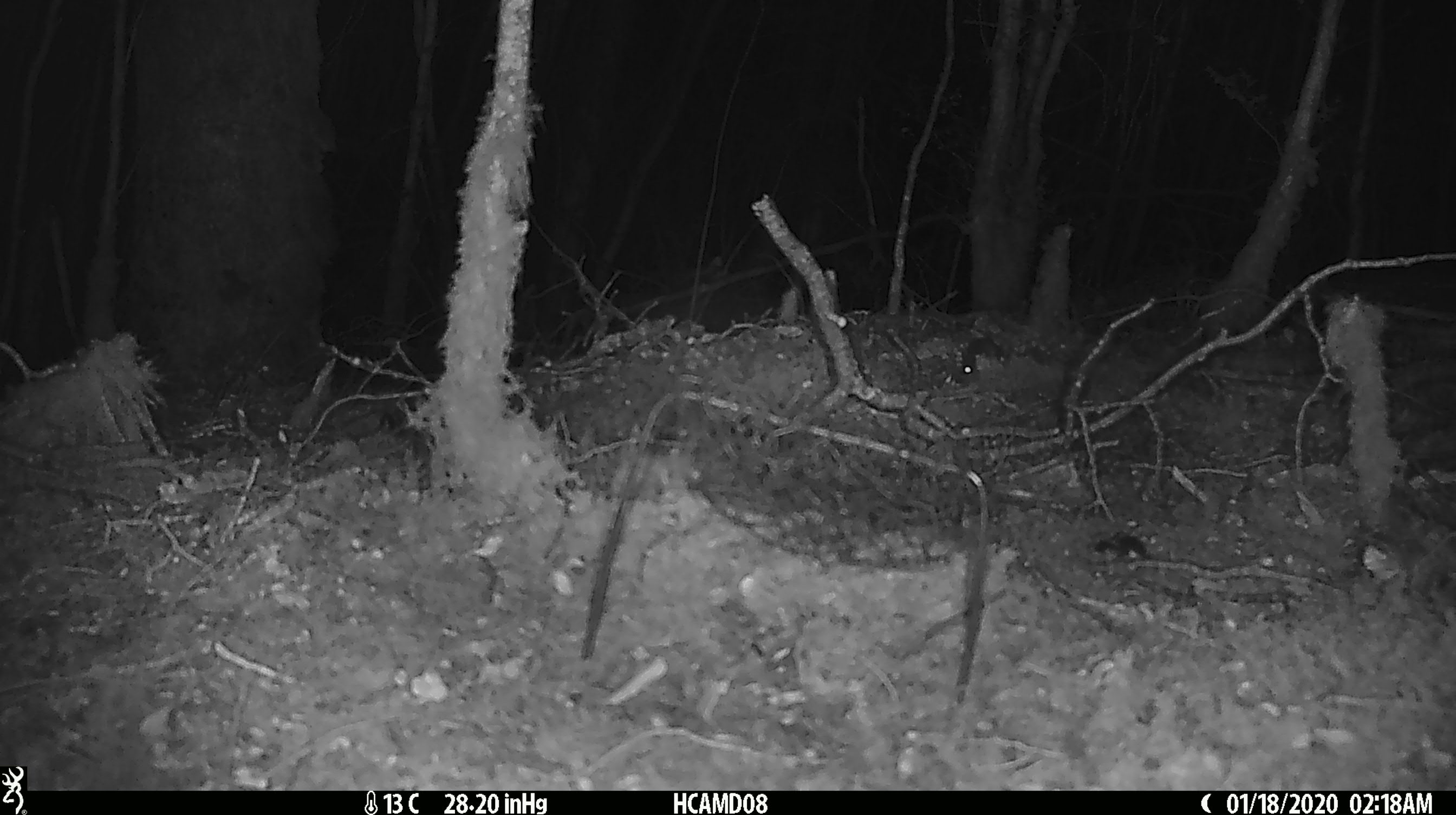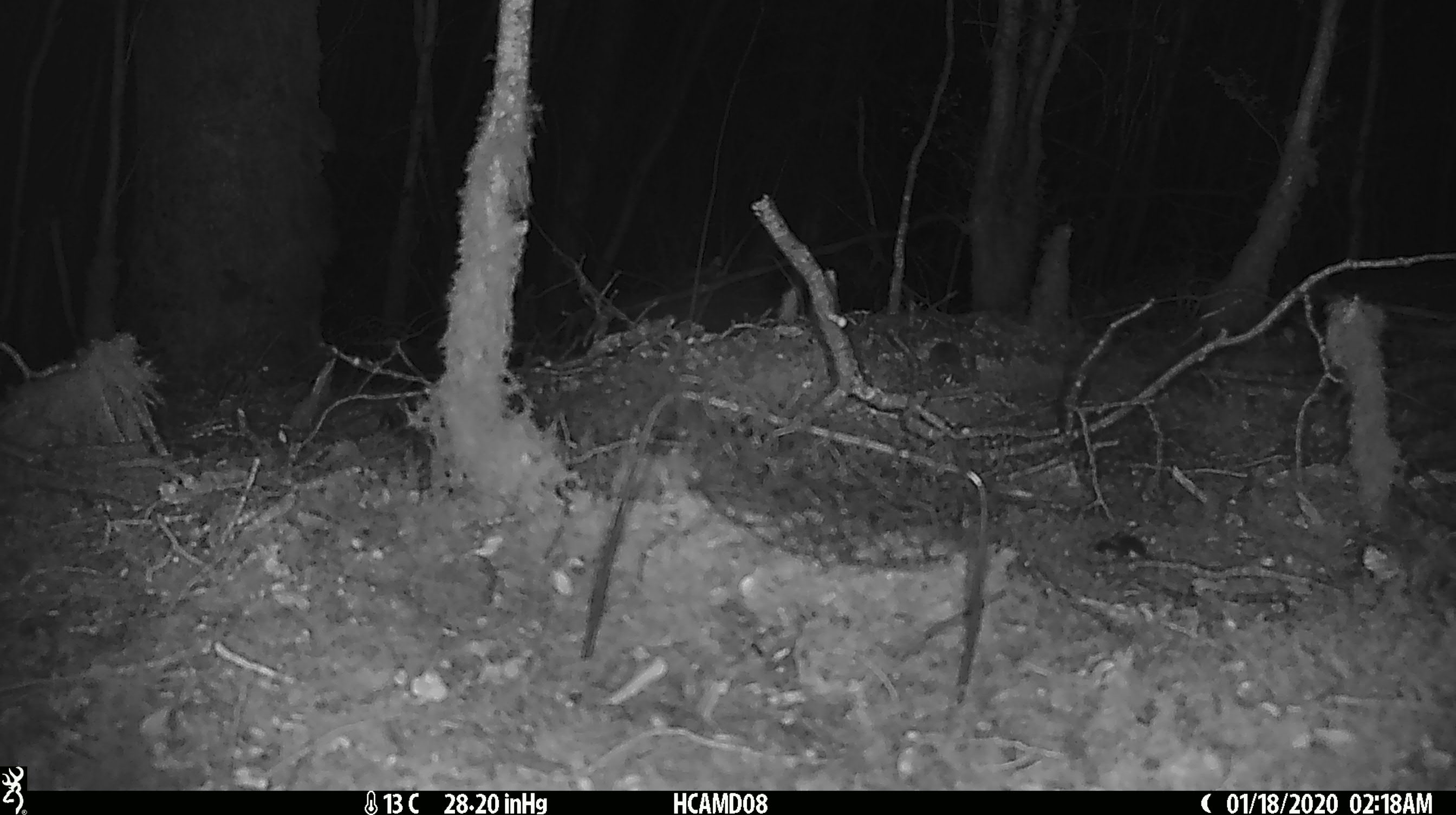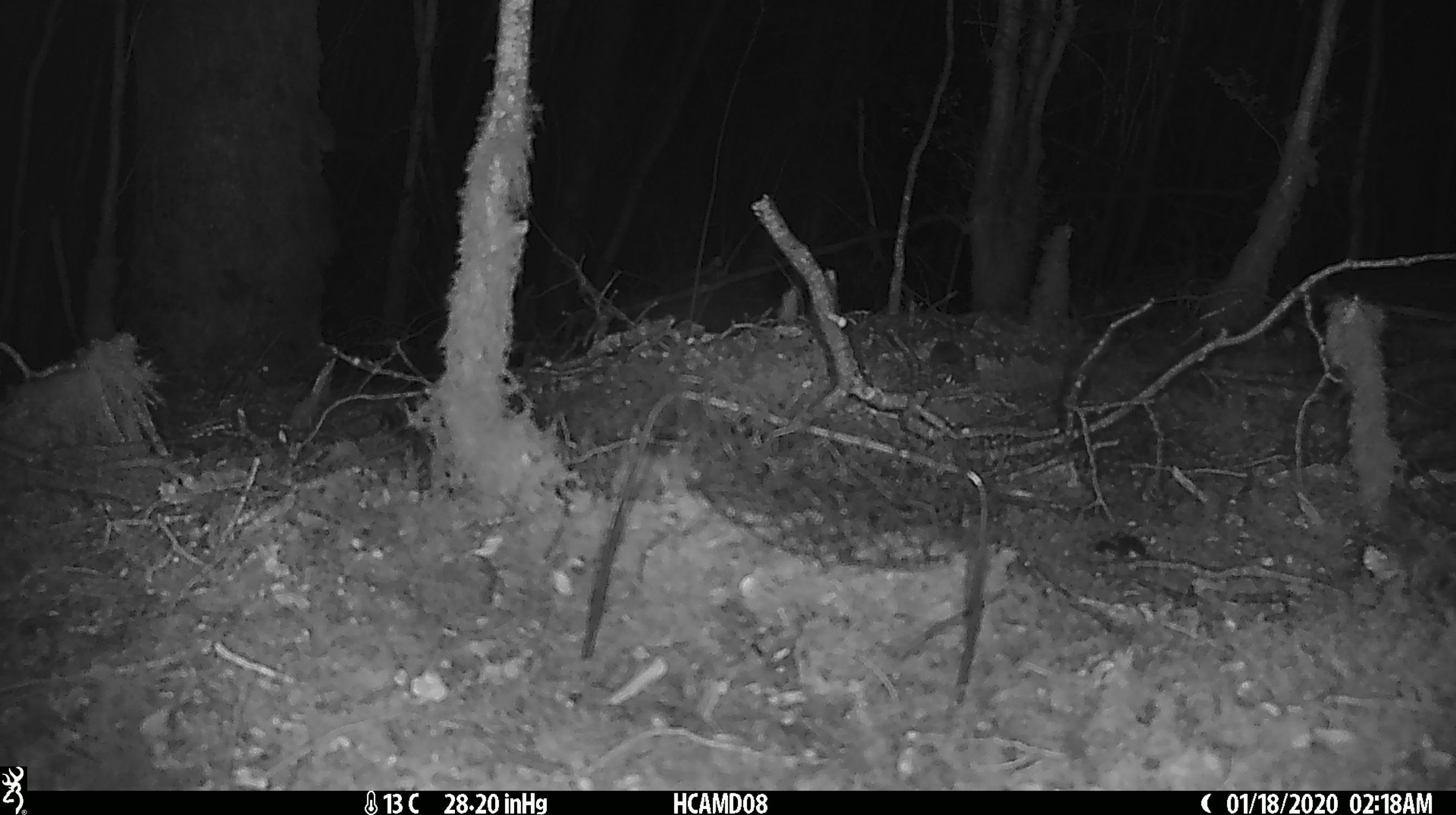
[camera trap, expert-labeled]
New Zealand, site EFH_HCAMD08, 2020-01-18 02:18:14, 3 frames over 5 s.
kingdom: Animalia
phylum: Chordata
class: Mammalia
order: Rodentia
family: Muridae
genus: Mus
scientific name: Mus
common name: mouse